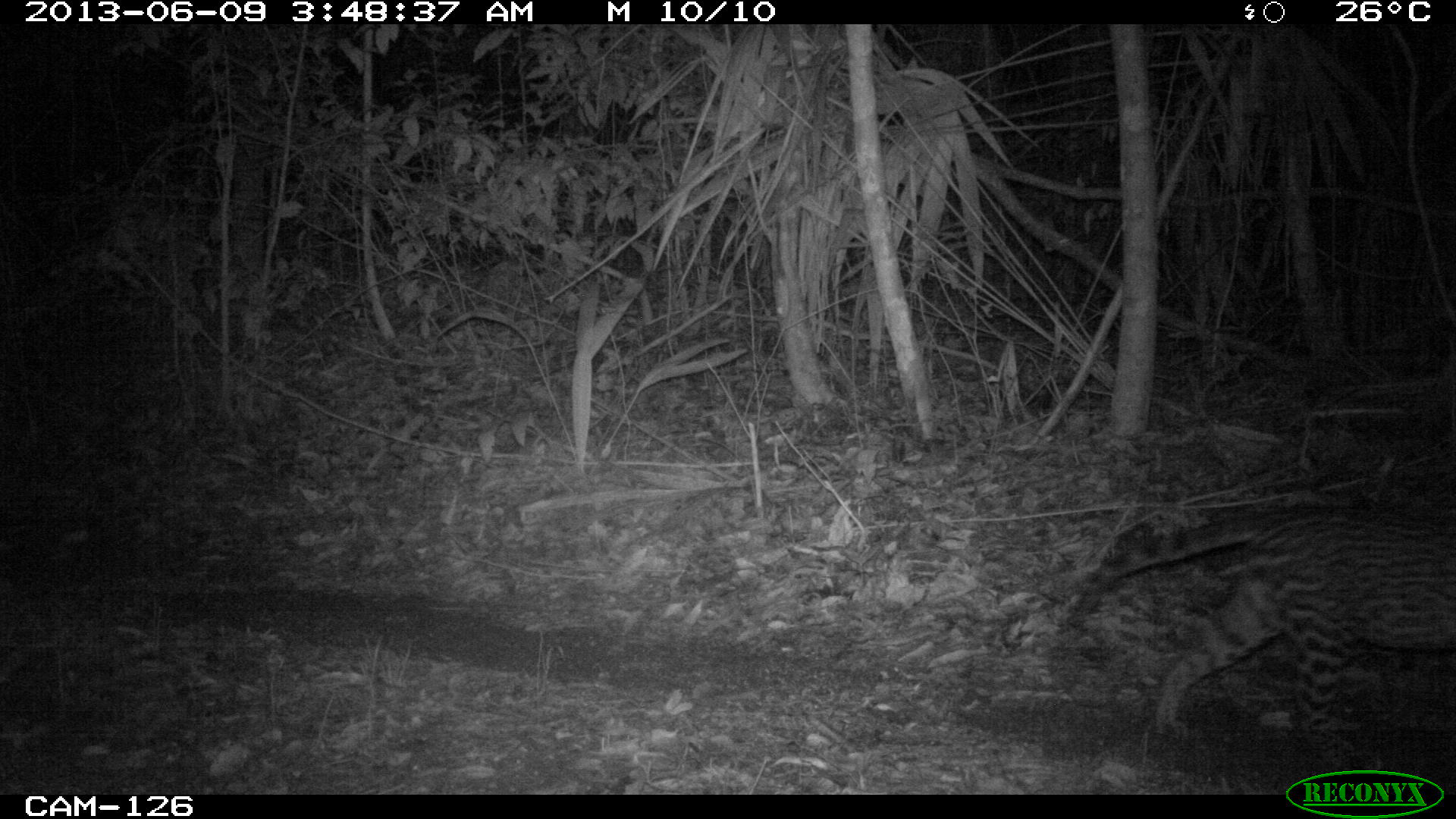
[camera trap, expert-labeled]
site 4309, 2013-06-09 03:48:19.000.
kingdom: Animalia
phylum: Chordata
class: Mammalia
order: Carnivora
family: Felidae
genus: Leopardus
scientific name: Leopardus pardalis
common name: ocelot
Leopardus pardalis (ocelot), count 1, sex female.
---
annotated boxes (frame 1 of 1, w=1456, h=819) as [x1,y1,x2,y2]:
leopardus pardalis: [1061,508,1456,769]